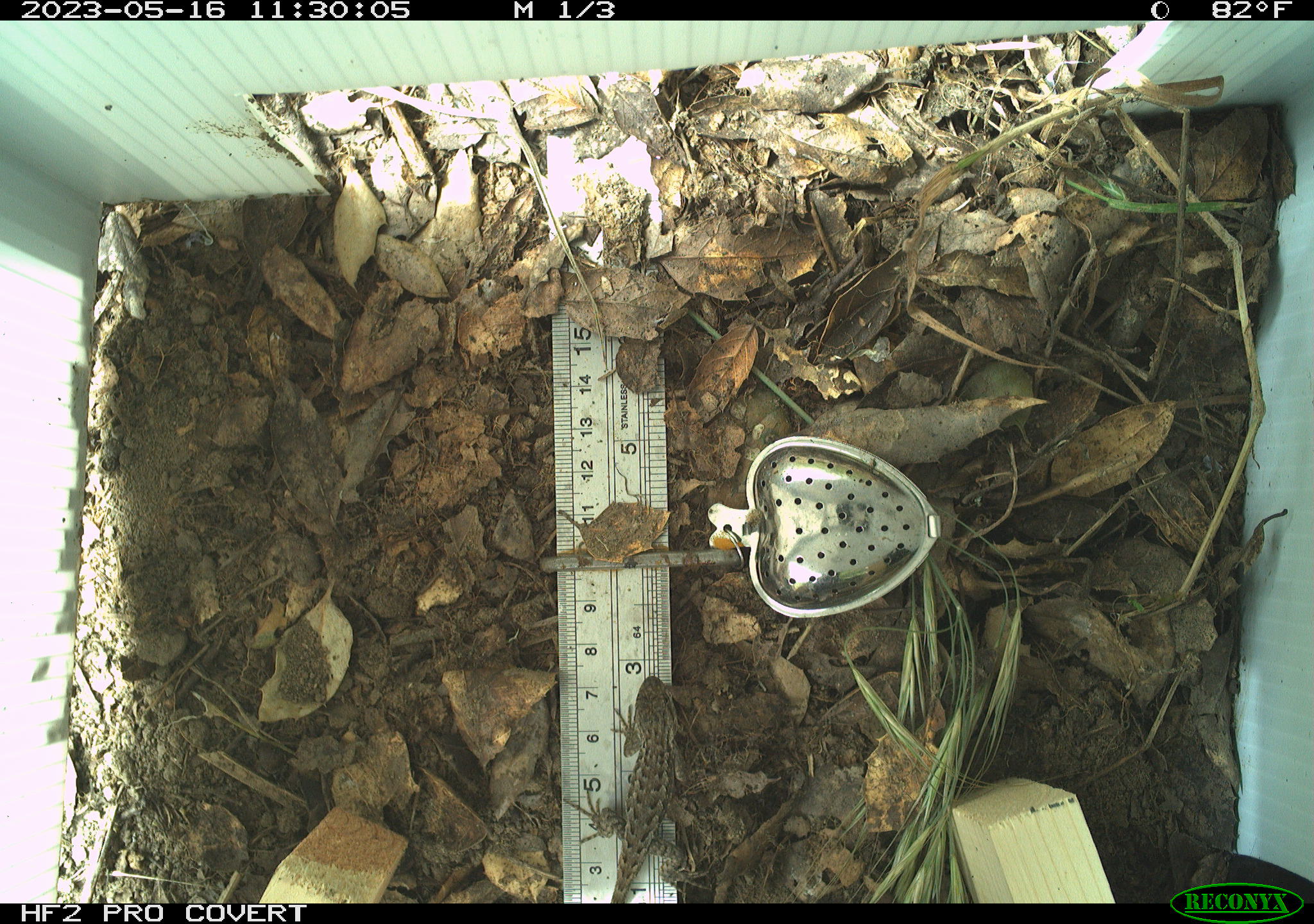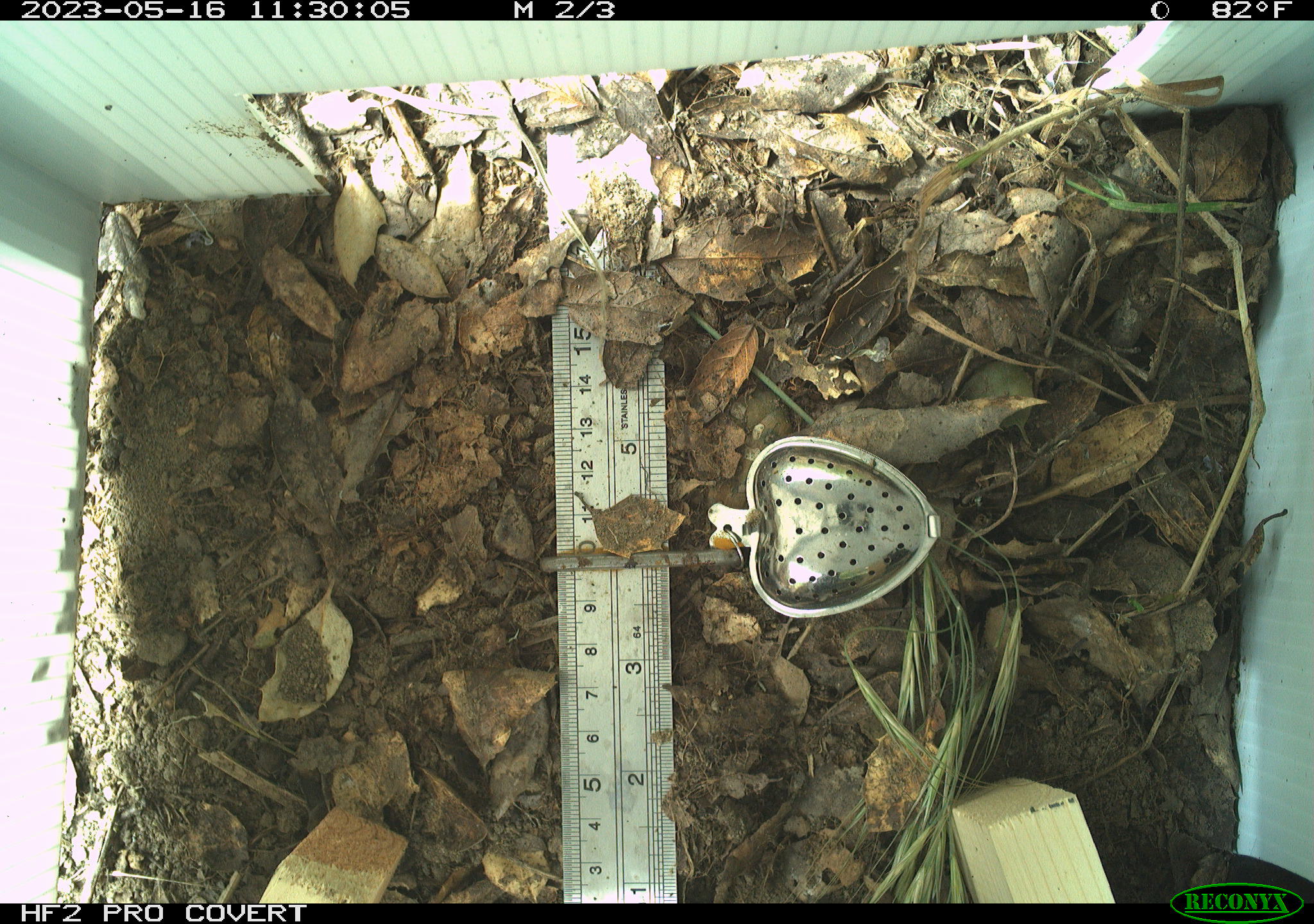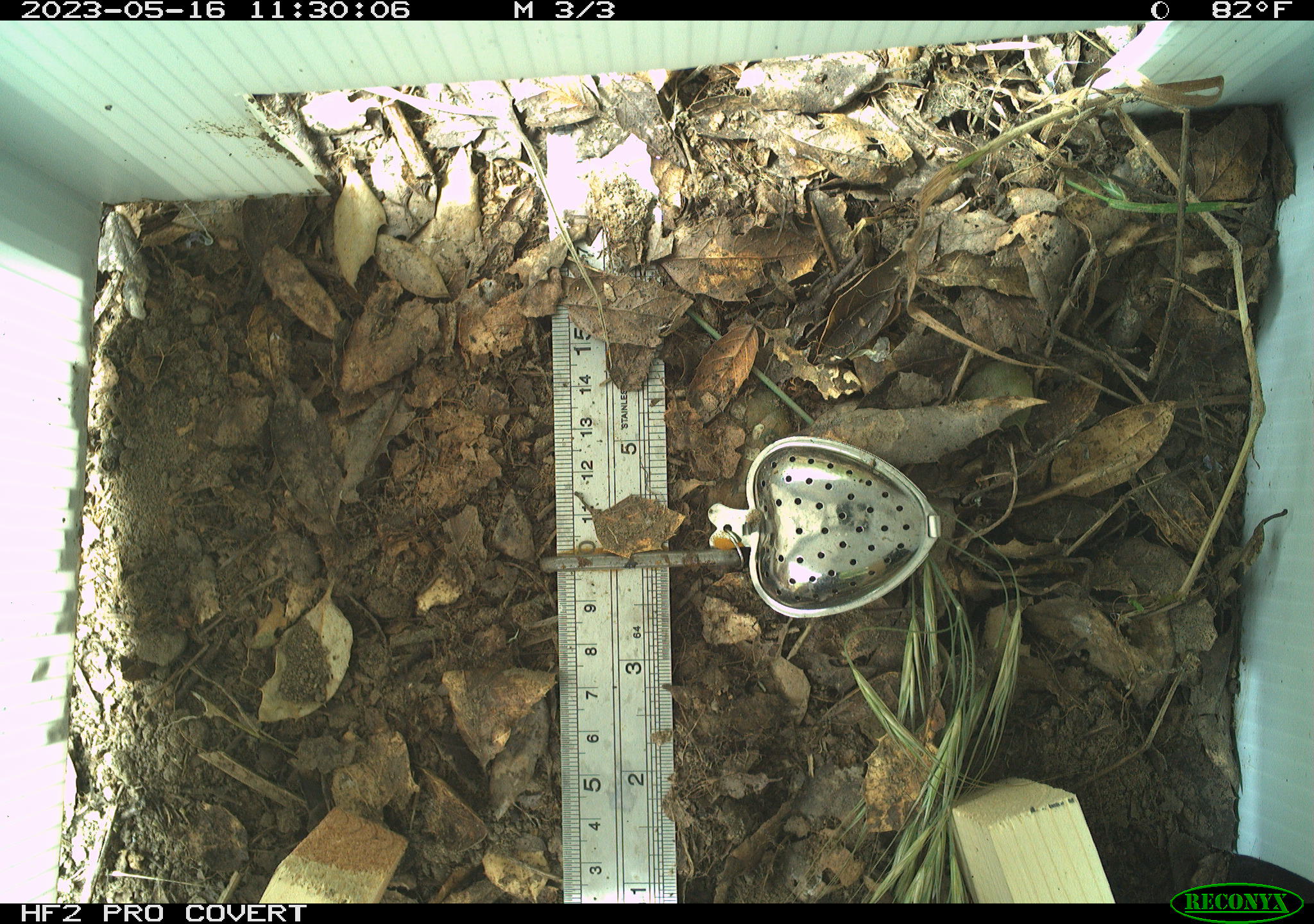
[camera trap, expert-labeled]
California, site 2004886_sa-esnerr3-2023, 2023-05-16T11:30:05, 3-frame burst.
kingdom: Animalia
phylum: Chordata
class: Reptilia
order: Squamata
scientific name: Squamata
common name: lizards and snakes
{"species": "lizards and snakes (Squamata)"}